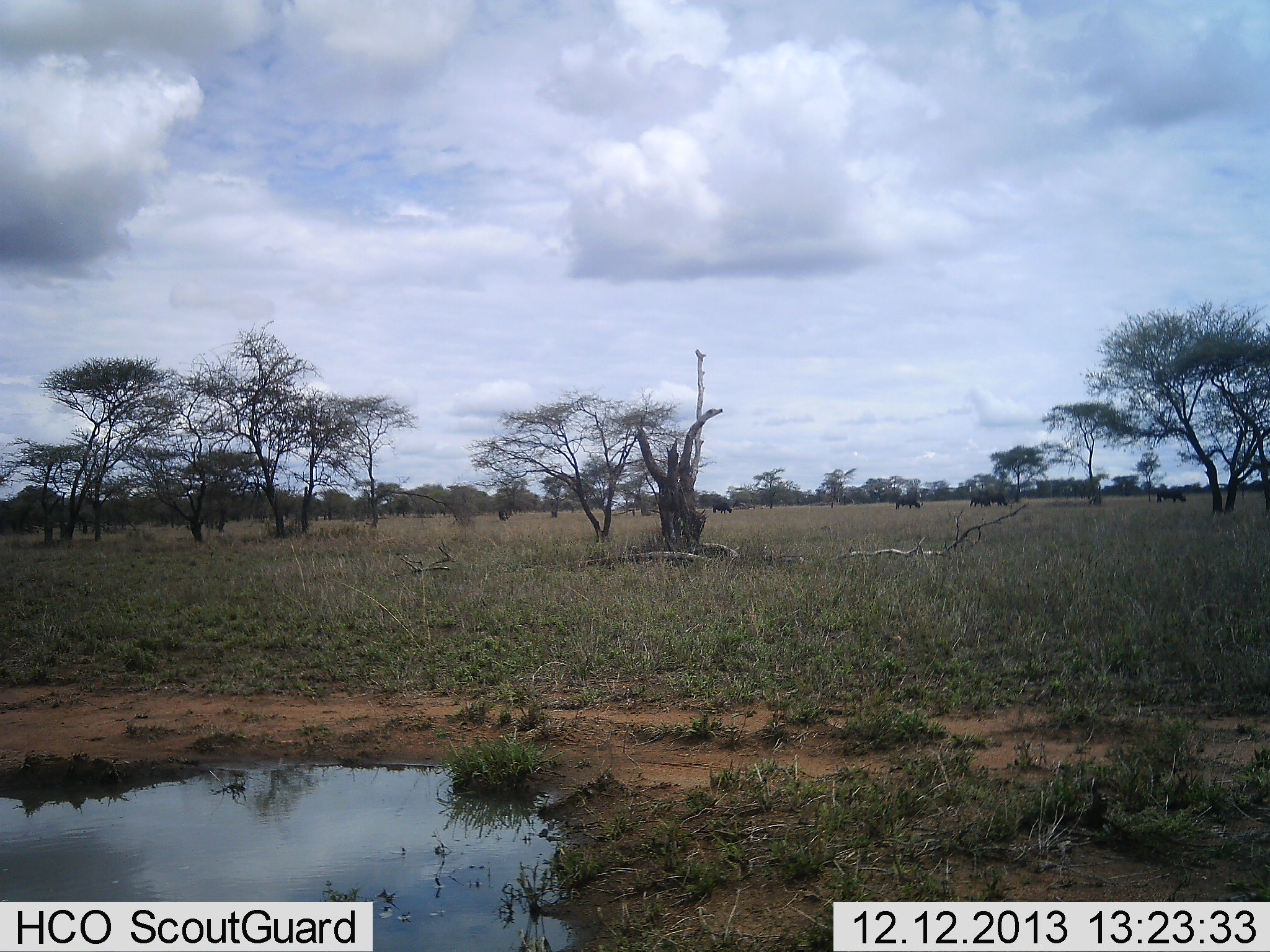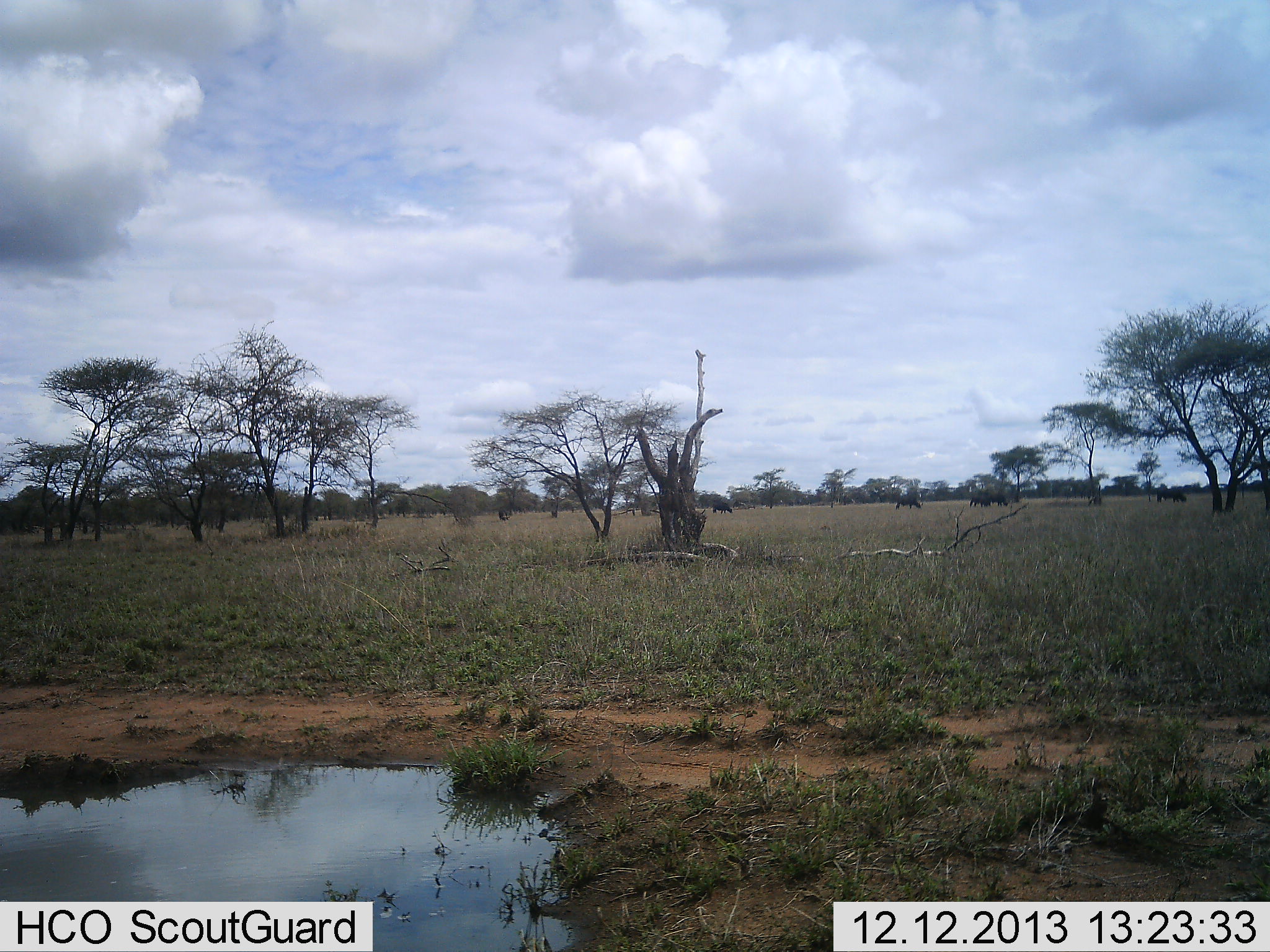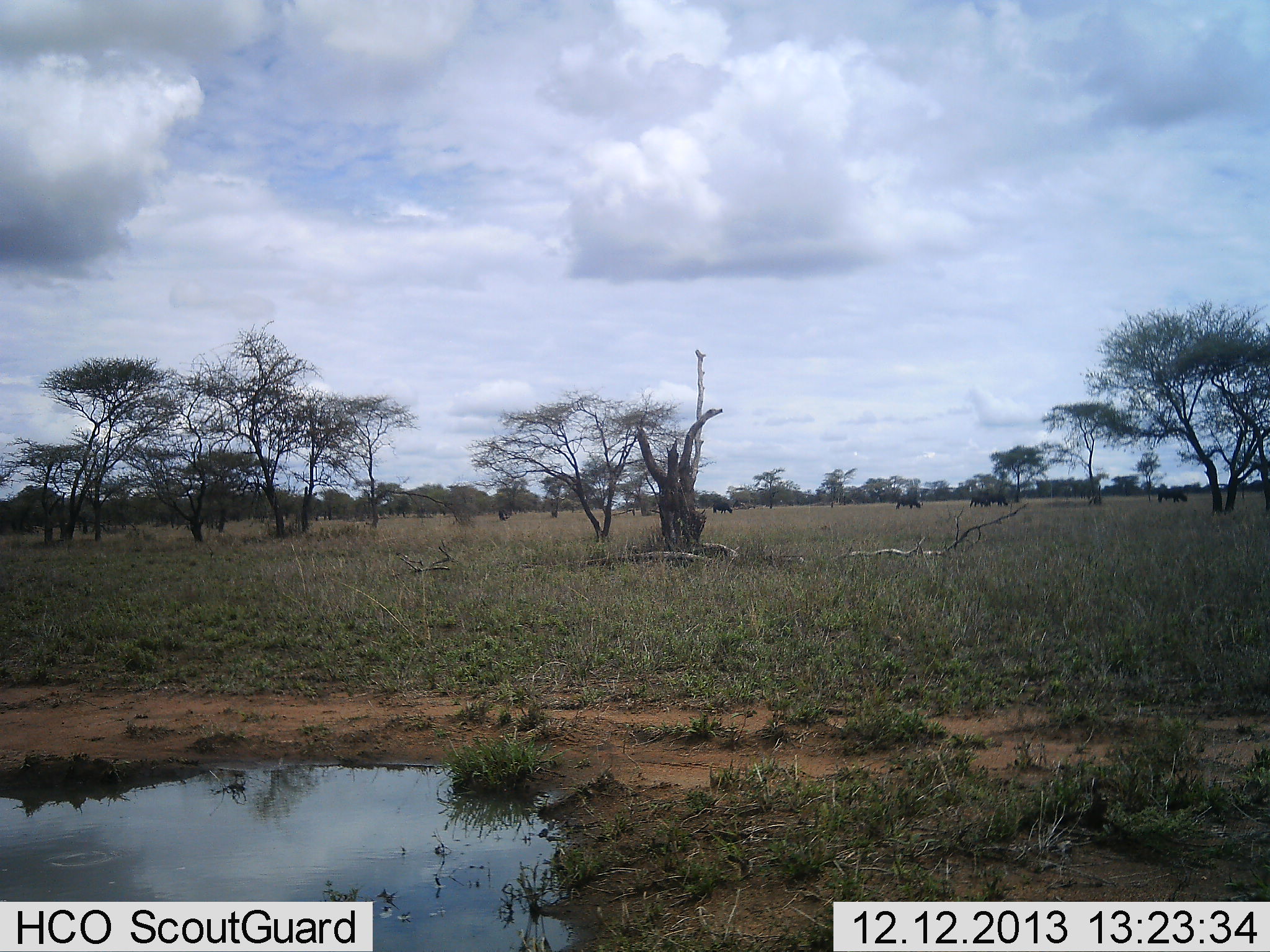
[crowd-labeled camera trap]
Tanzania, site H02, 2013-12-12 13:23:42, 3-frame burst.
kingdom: Animalia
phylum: Chordata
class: Mammalia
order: Artiodactyla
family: Bovidae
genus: Connochaetes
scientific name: Connochaetes taurinus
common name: blue wildebeest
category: wildebeest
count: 6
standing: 57%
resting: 0%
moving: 0%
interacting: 0%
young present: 0%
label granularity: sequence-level